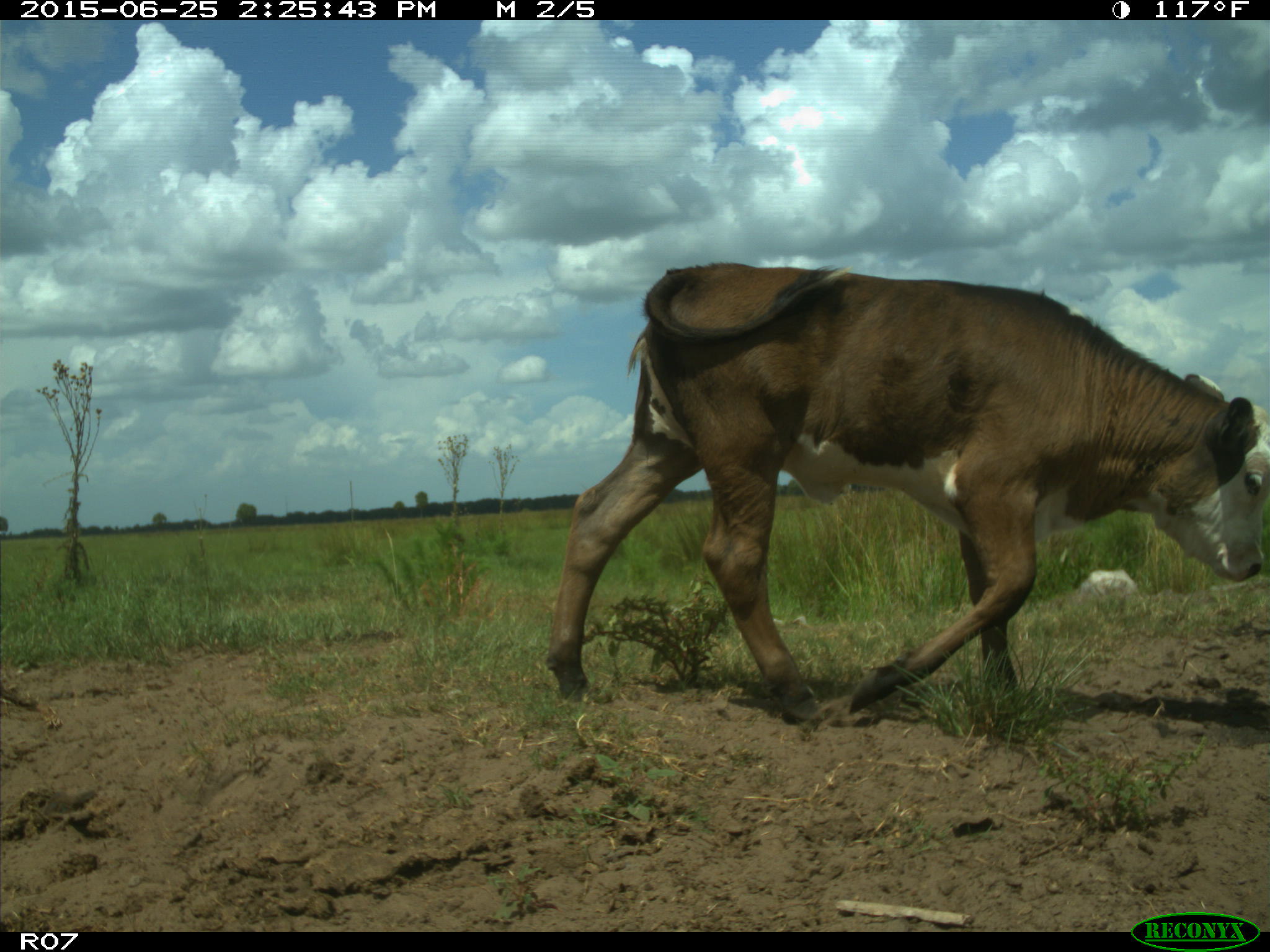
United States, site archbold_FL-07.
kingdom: Animalia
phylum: Chordata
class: Mammalia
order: Artiodactyla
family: Bovidae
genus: Bos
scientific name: Bos taurus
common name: domestic cow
Bos taurus (domestic cow).